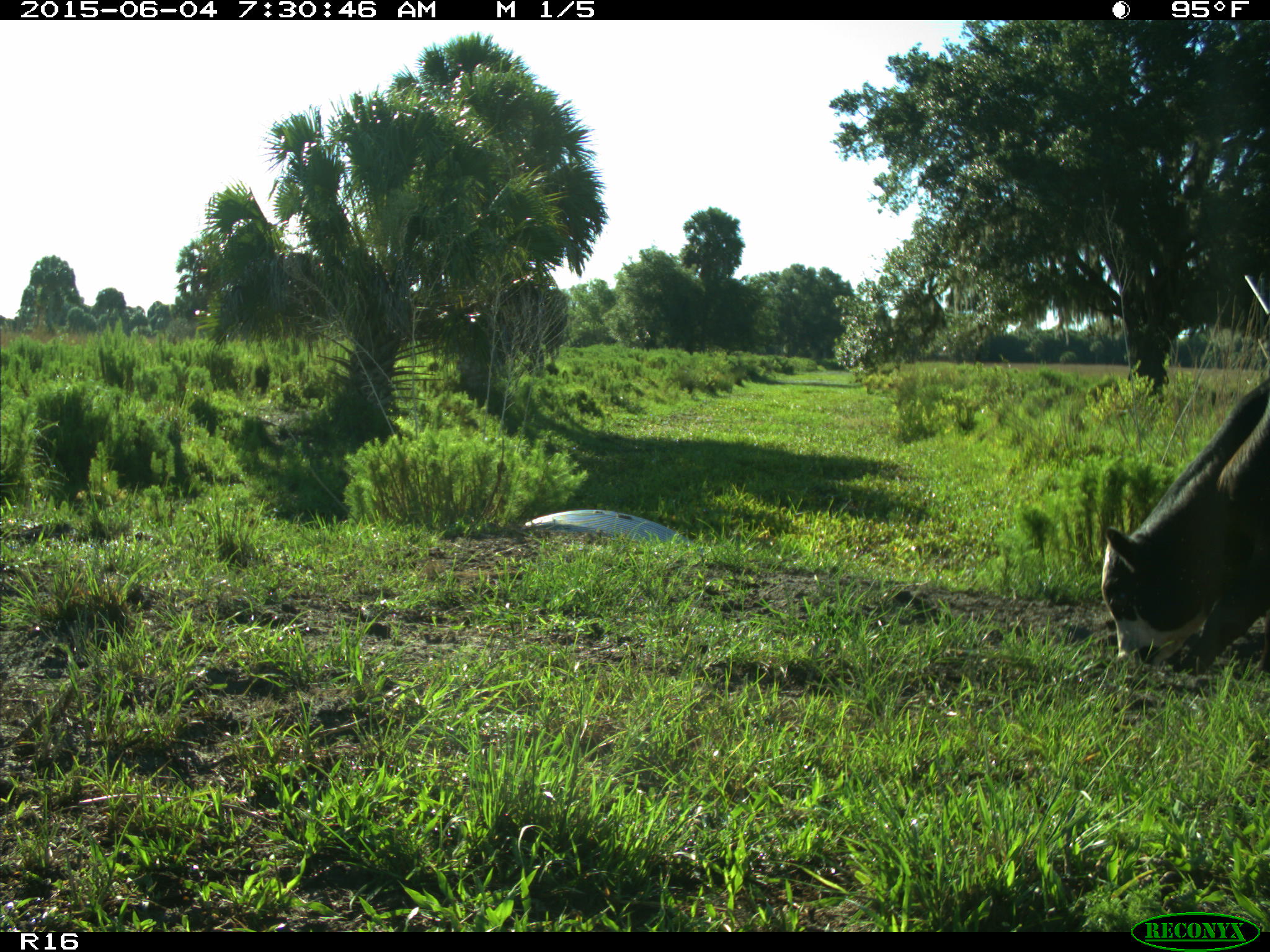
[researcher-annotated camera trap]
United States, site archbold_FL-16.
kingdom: Animalia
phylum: Chordata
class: Mammalia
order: Artiodactyla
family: Bovidae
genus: Bos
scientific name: Bos taurus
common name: domestic cow